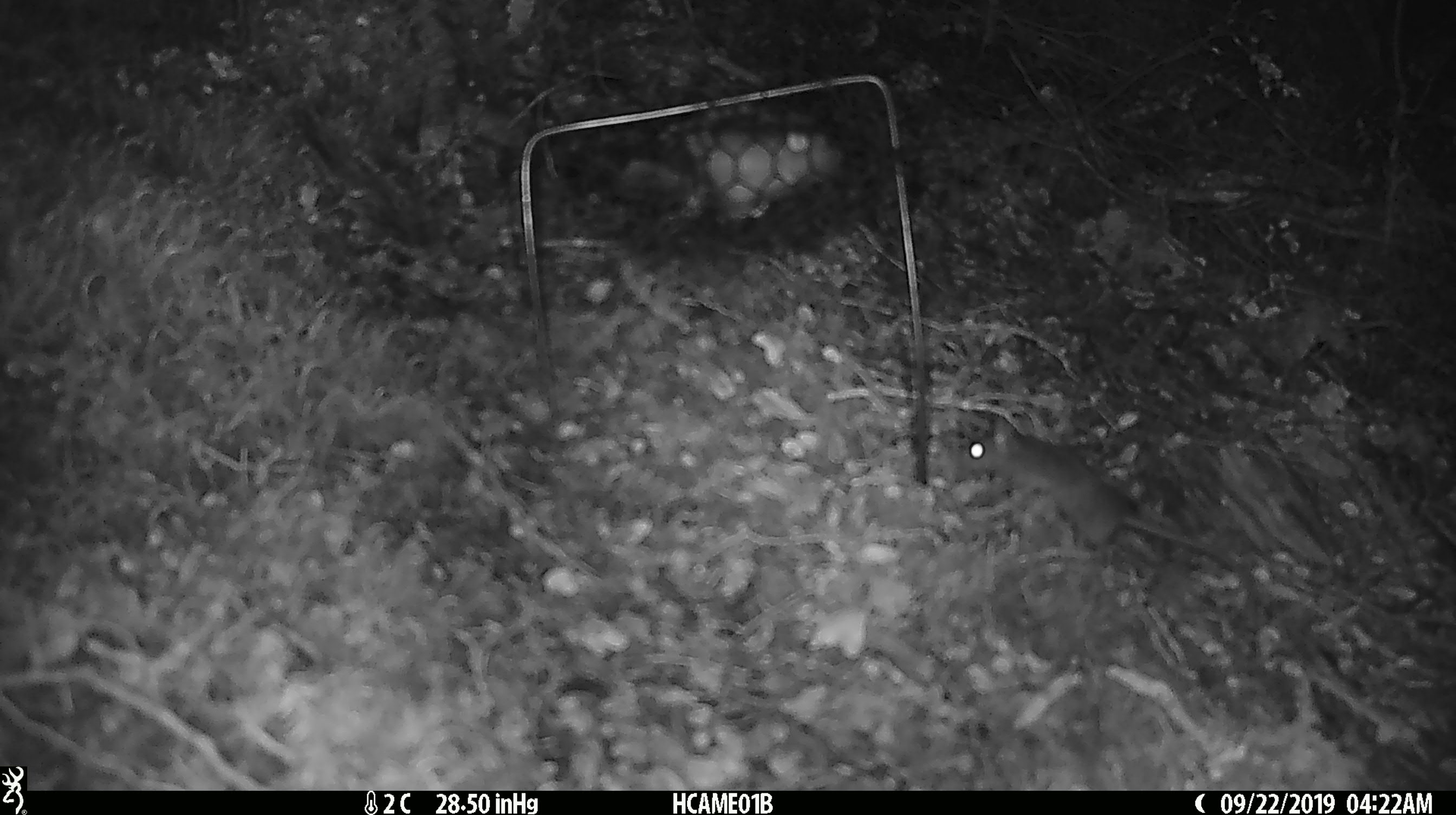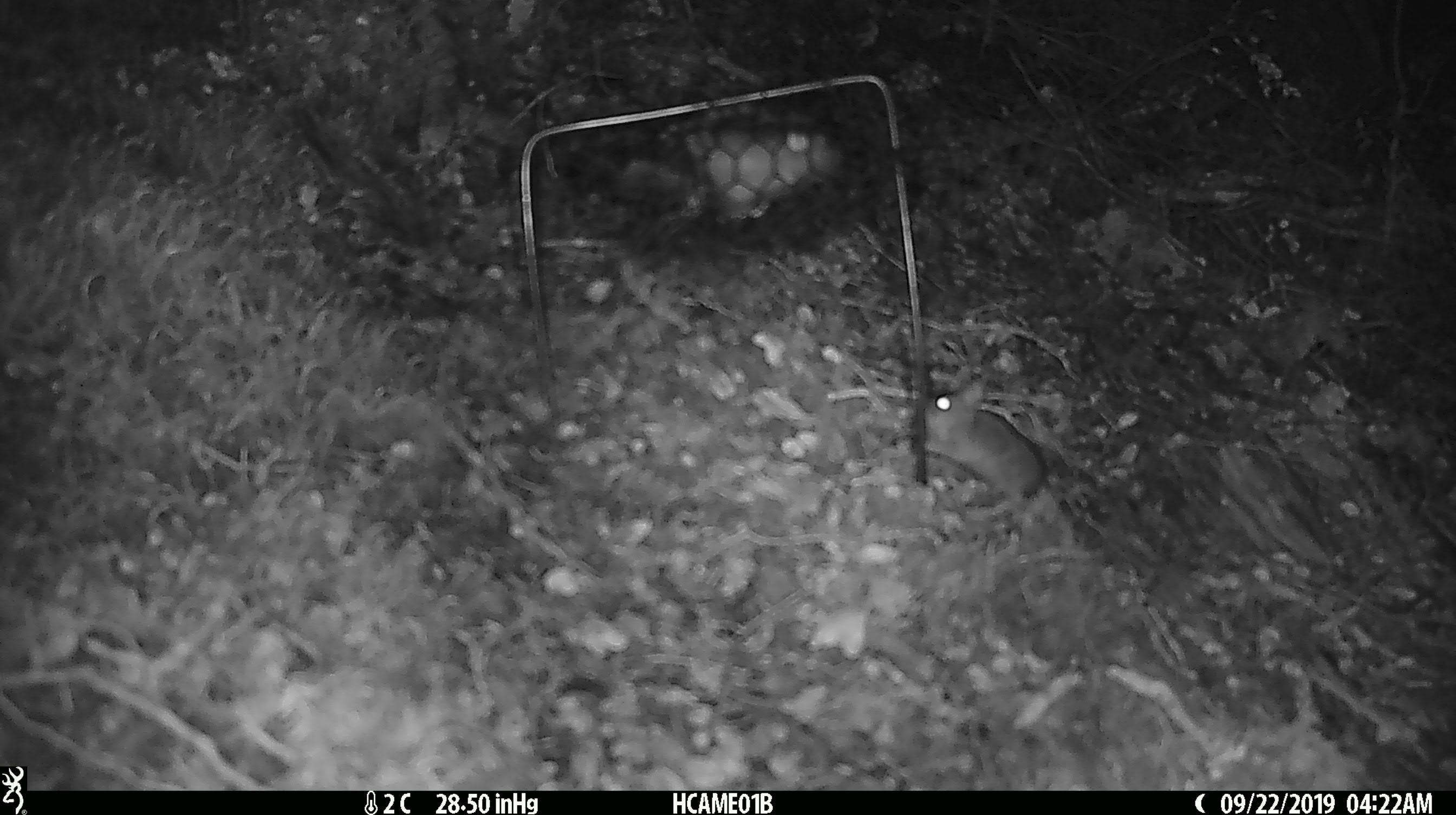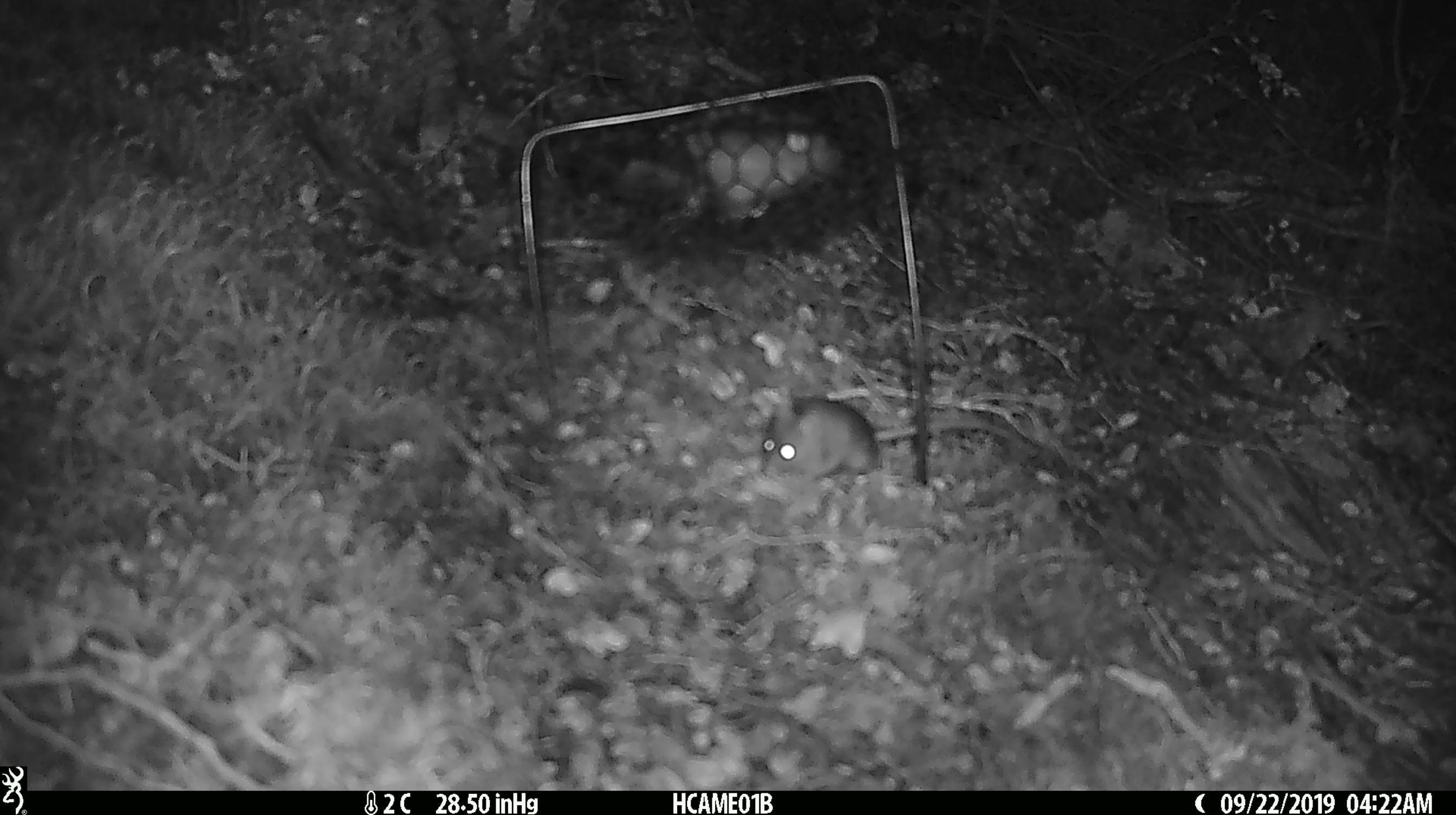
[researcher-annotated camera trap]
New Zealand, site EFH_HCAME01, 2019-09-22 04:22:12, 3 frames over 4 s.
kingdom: Animalia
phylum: Chordata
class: Mammalia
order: Rodentia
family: Muridae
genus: Mus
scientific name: Mus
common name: mouse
Mouse (Mus).